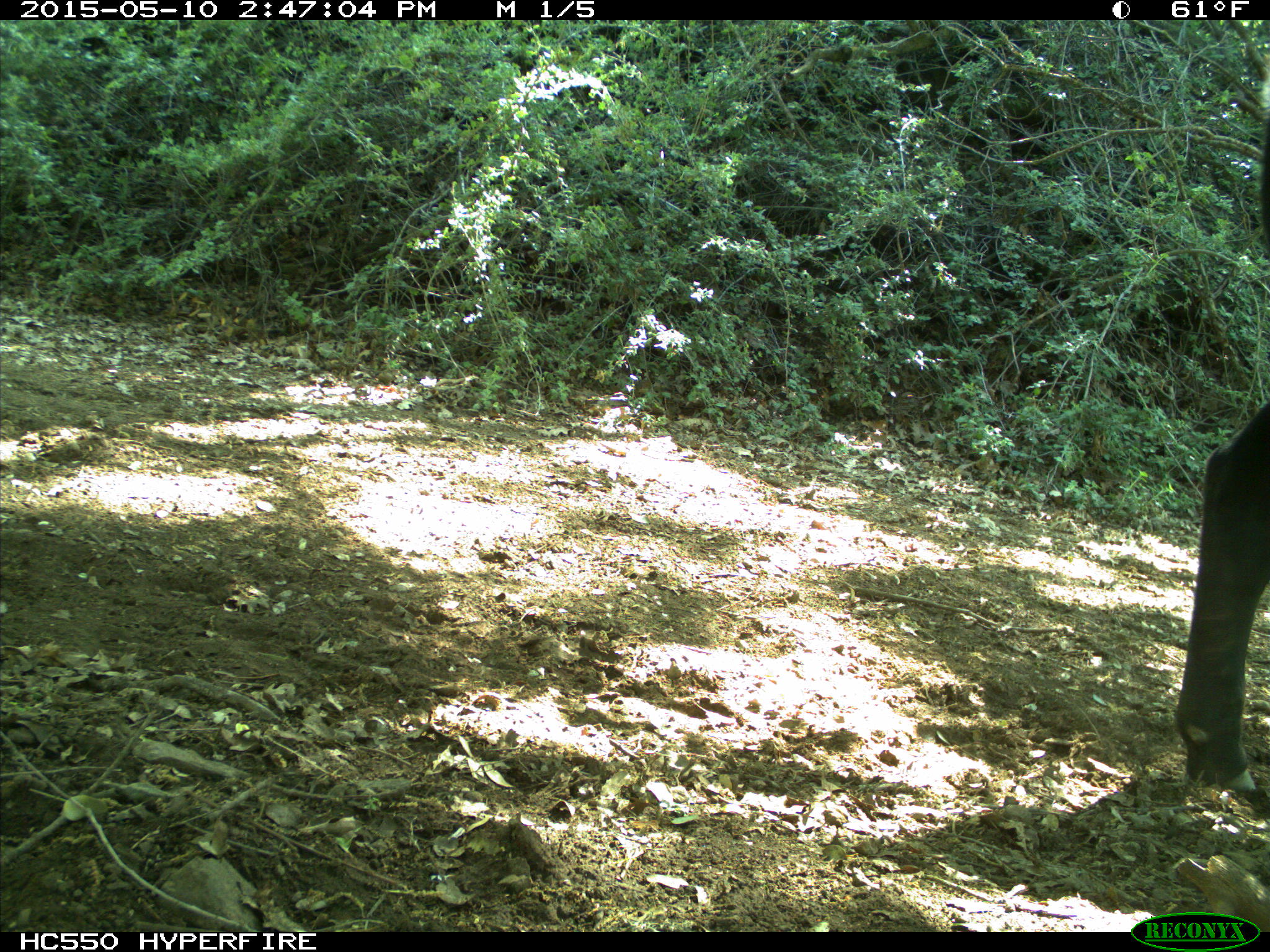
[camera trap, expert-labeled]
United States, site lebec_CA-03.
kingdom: Animalia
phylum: Chordata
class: Mammalia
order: Artiodactyla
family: Bovidae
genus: Bos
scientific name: Bos taurus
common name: domestic cow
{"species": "Bos taurus (domestic cow)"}